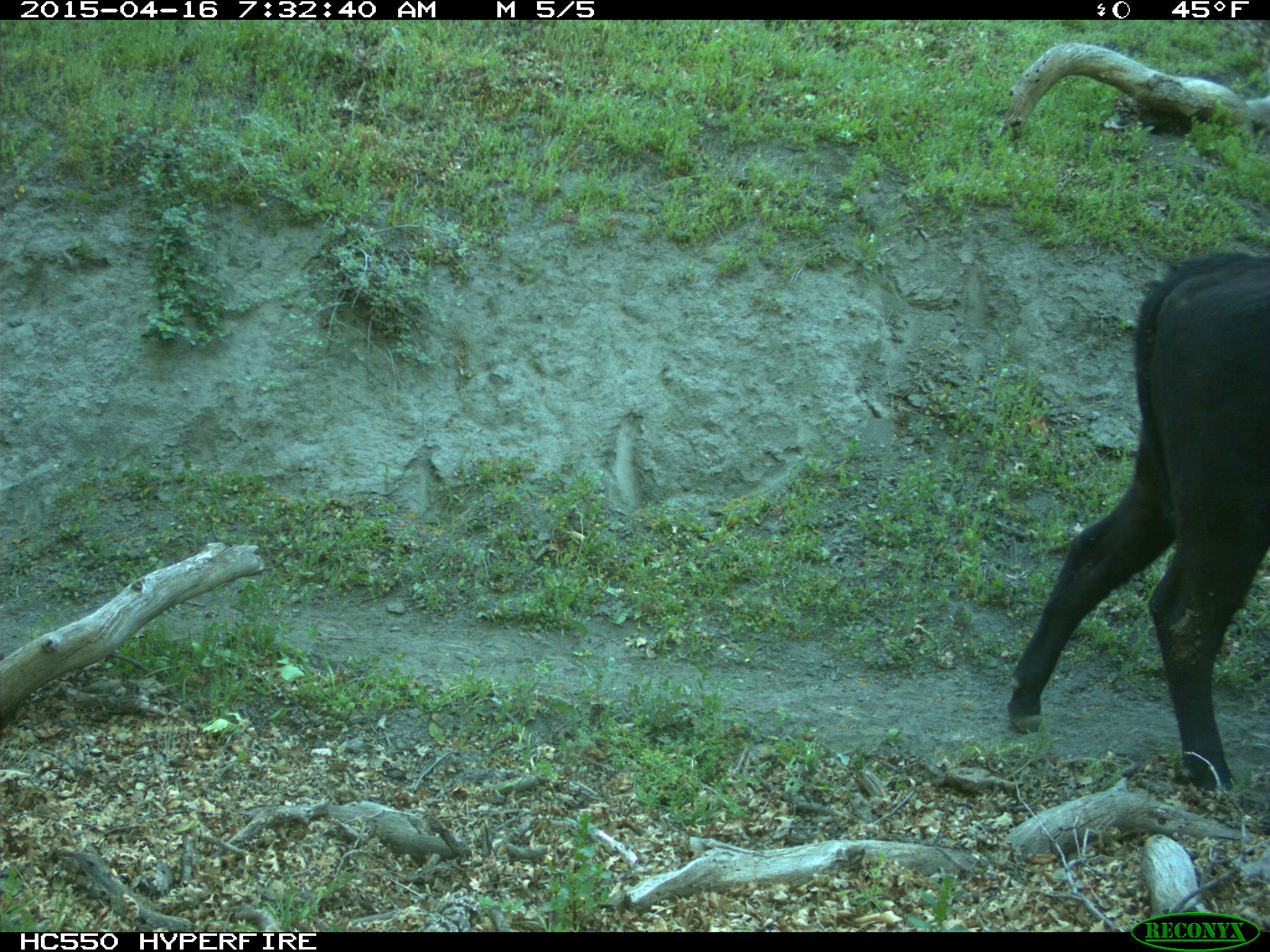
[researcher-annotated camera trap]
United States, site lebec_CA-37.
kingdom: Animalia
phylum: Chordata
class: Mammalia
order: Artiodactyla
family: Bovidae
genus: Bos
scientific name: Bos taurus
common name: domestic cow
Bos taurus (domestic cow).